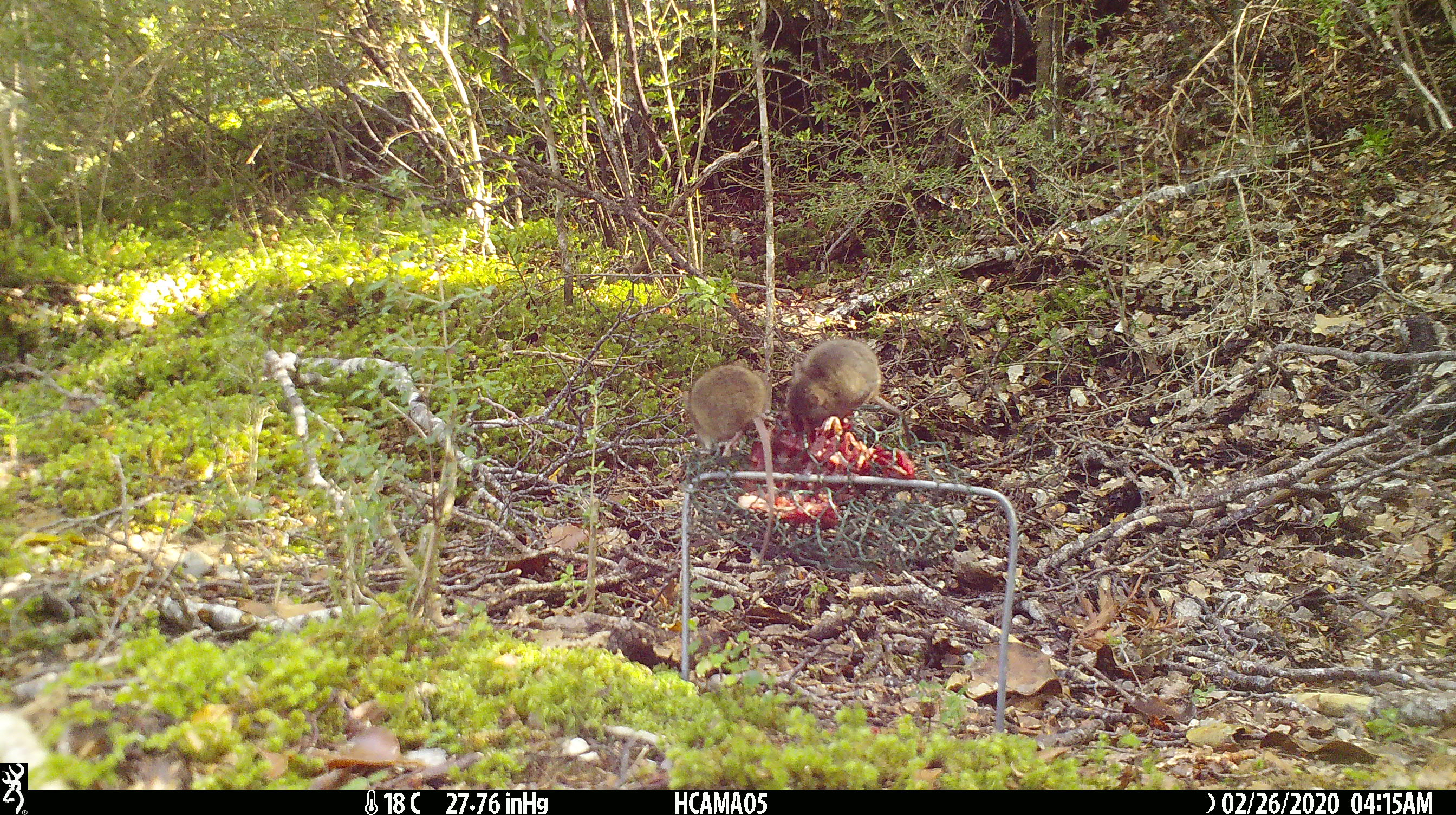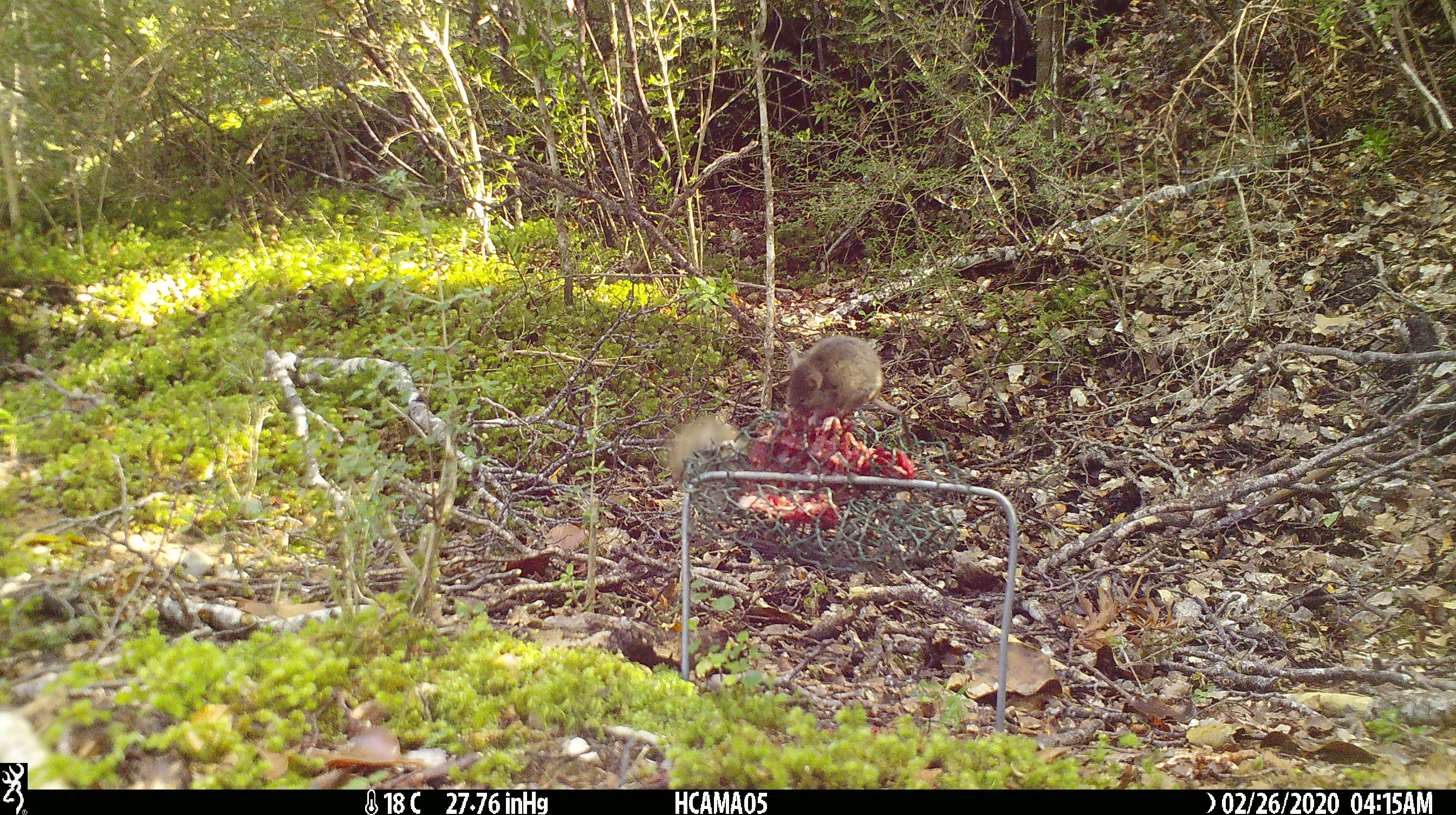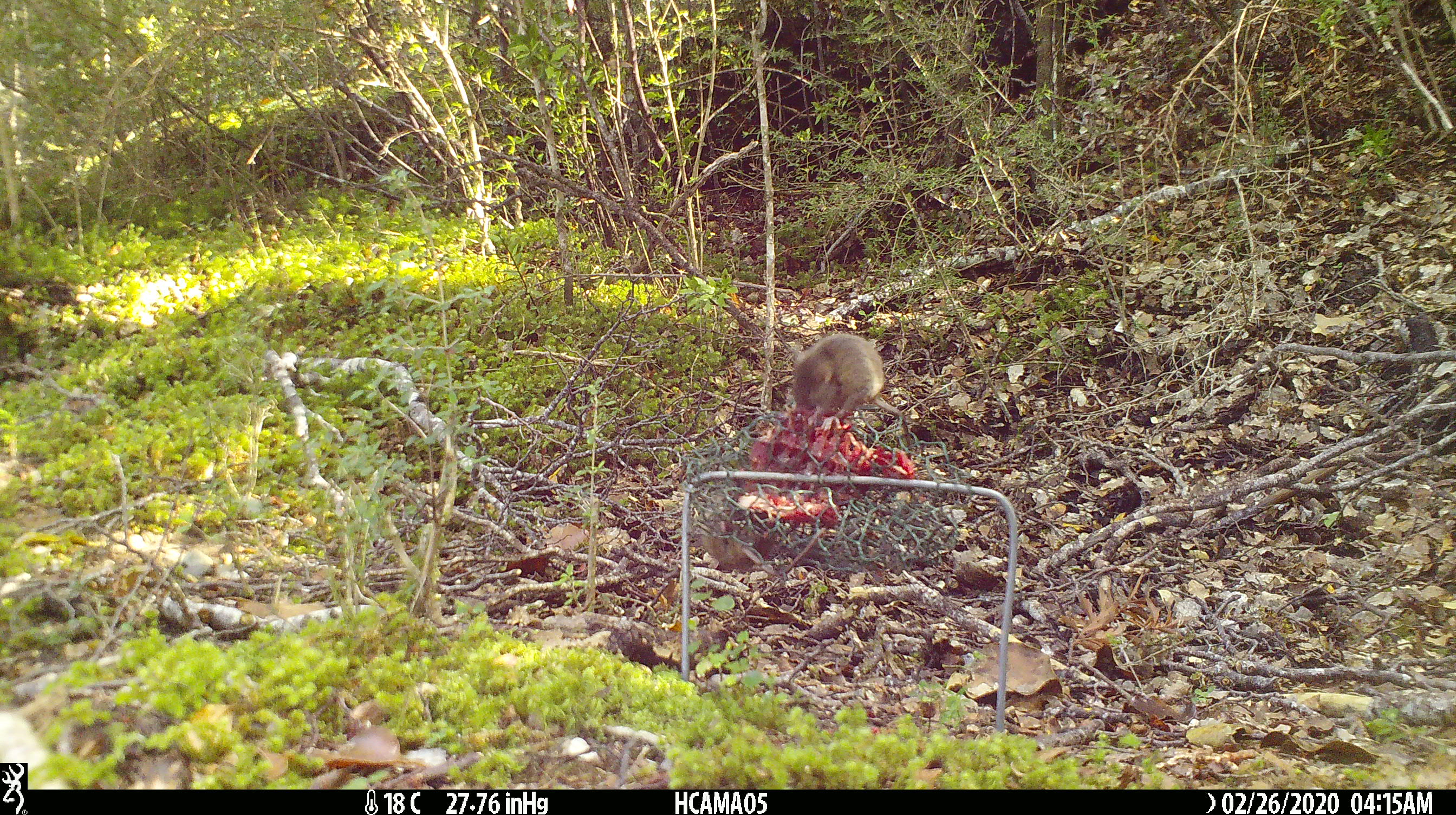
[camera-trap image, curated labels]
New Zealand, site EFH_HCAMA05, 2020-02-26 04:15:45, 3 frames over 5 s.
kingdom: Animalia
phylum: Chordata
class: Mammalia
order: Rodentia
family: Muridae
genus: Mus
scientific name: Mus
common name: mouse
Mouse (Mus).